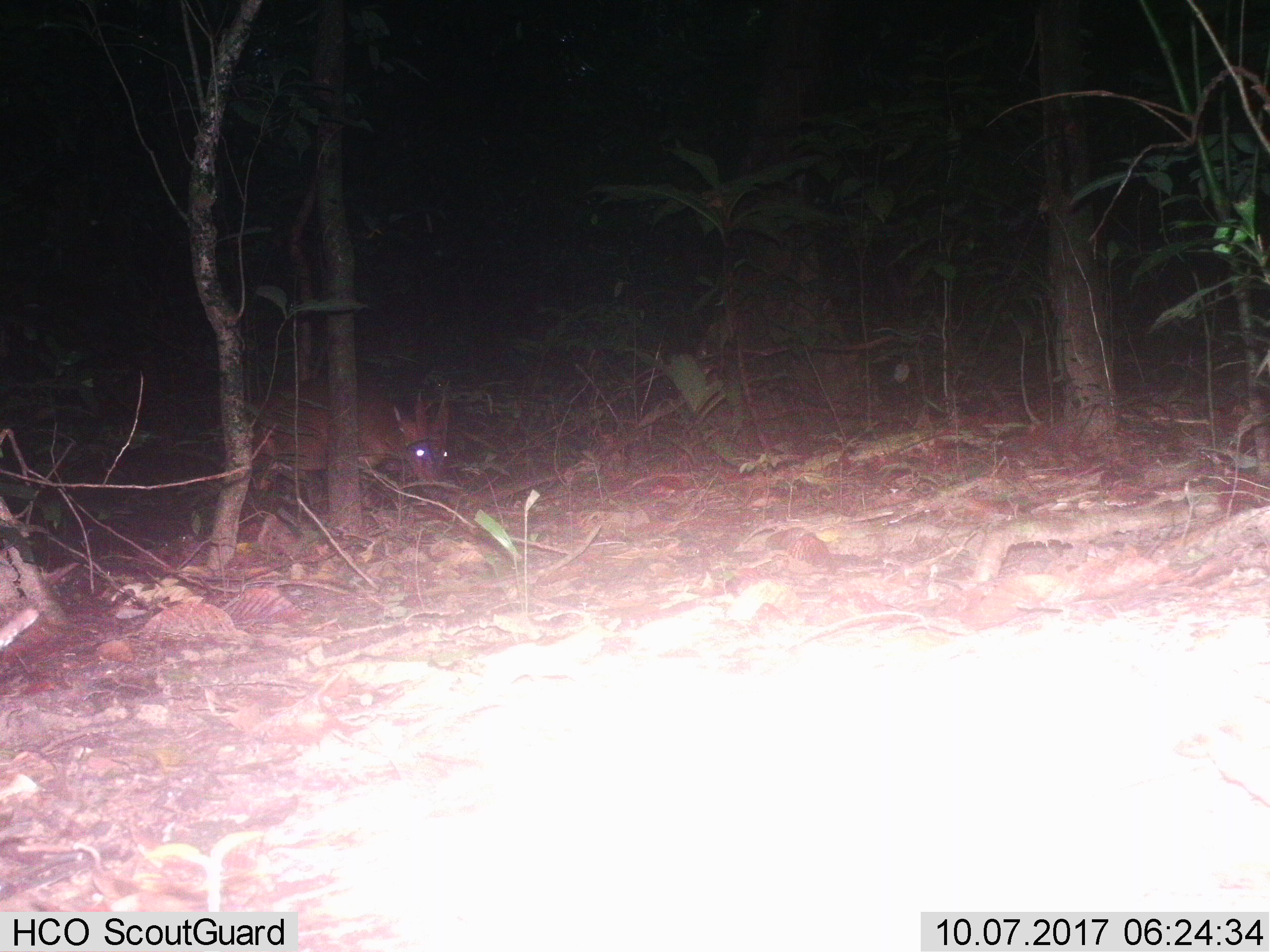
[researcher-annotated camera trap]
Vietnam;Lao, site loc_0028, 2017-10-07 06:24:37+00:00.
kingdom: Animalia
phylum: Chordata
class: Mammalia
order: Artiodactyla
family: Cervidae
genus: Muntiacus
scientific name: Muntiacus vuquangensis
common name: large-antlered muntjac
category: large antlered muntjac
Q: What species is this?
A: Large antlered muntjac (large-antlered muntjac) (Muntiacus vuquangensis).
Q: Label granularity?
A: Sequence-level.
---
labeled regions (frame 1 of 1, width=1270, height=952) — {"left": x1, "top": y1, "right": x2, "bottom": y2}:
large antlered muntjac: {"left": 247, "top": 375, "right": 447, "bottom": 496}